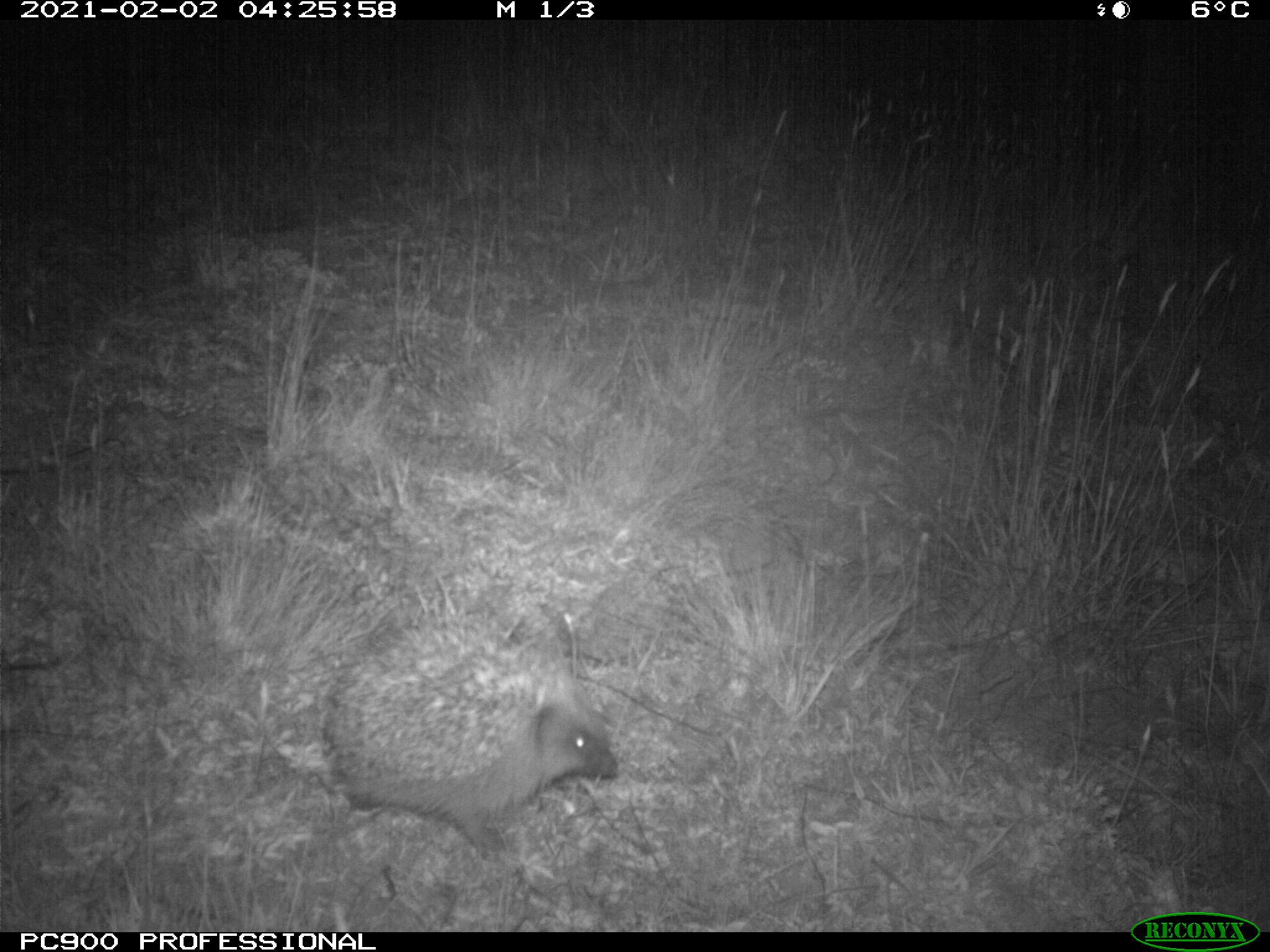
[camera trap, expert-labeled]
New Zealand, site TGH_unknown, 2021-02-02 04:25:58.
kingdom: Animalia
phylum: Chordata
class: Mammalia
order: Eulipotyphla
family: Erinaceidae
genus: Erinaceus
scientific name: Erinaceus europaeus europaeus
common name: european hedgehog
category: hedgehog